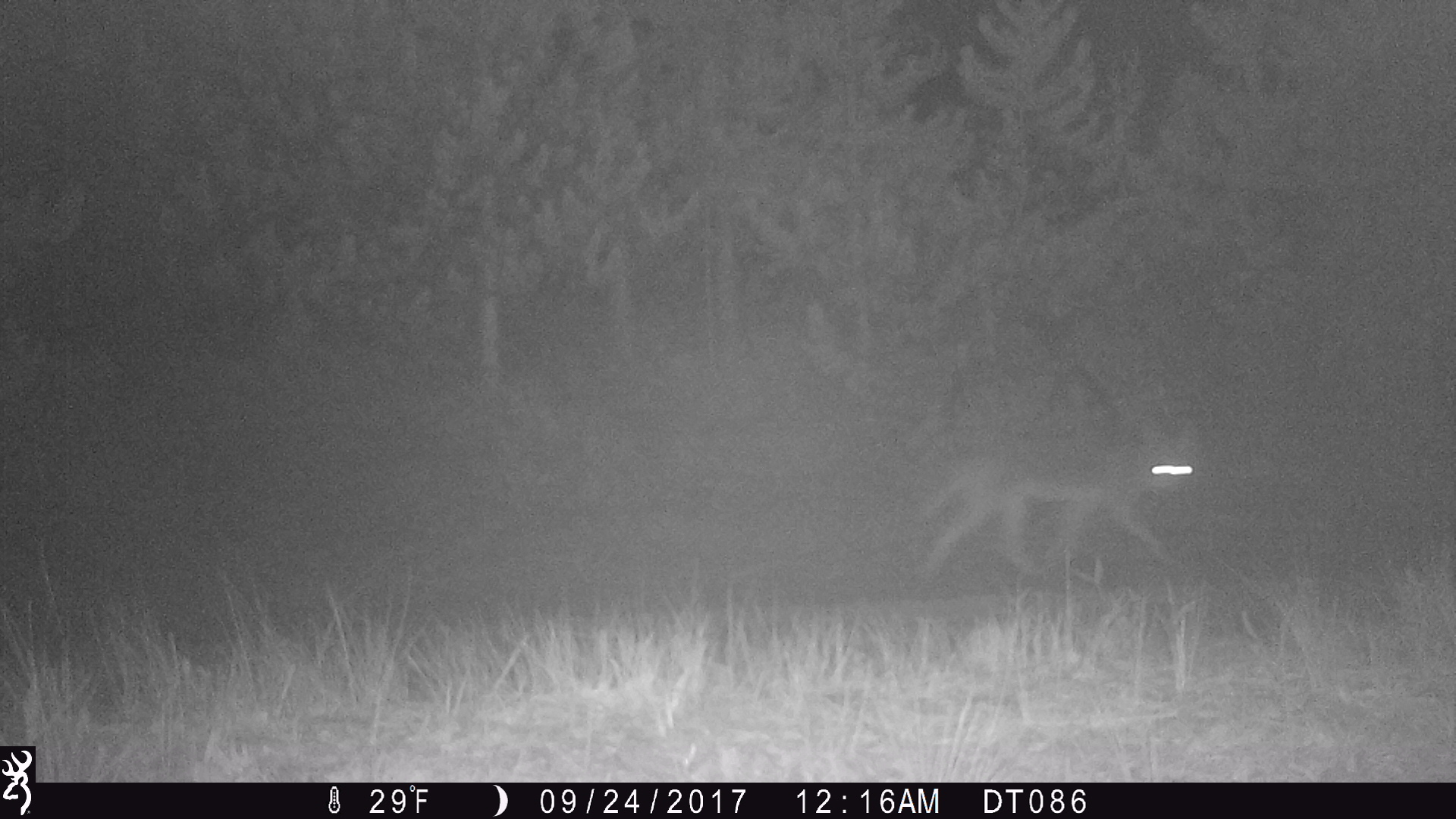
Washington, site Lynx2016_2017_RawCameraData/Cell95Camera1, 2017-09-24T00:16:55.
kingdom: Animalia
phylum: Chordata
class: Mammalia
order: Carnivora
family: Canidae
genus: Canis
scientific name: Canis latrans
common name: coyote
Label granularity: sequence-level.